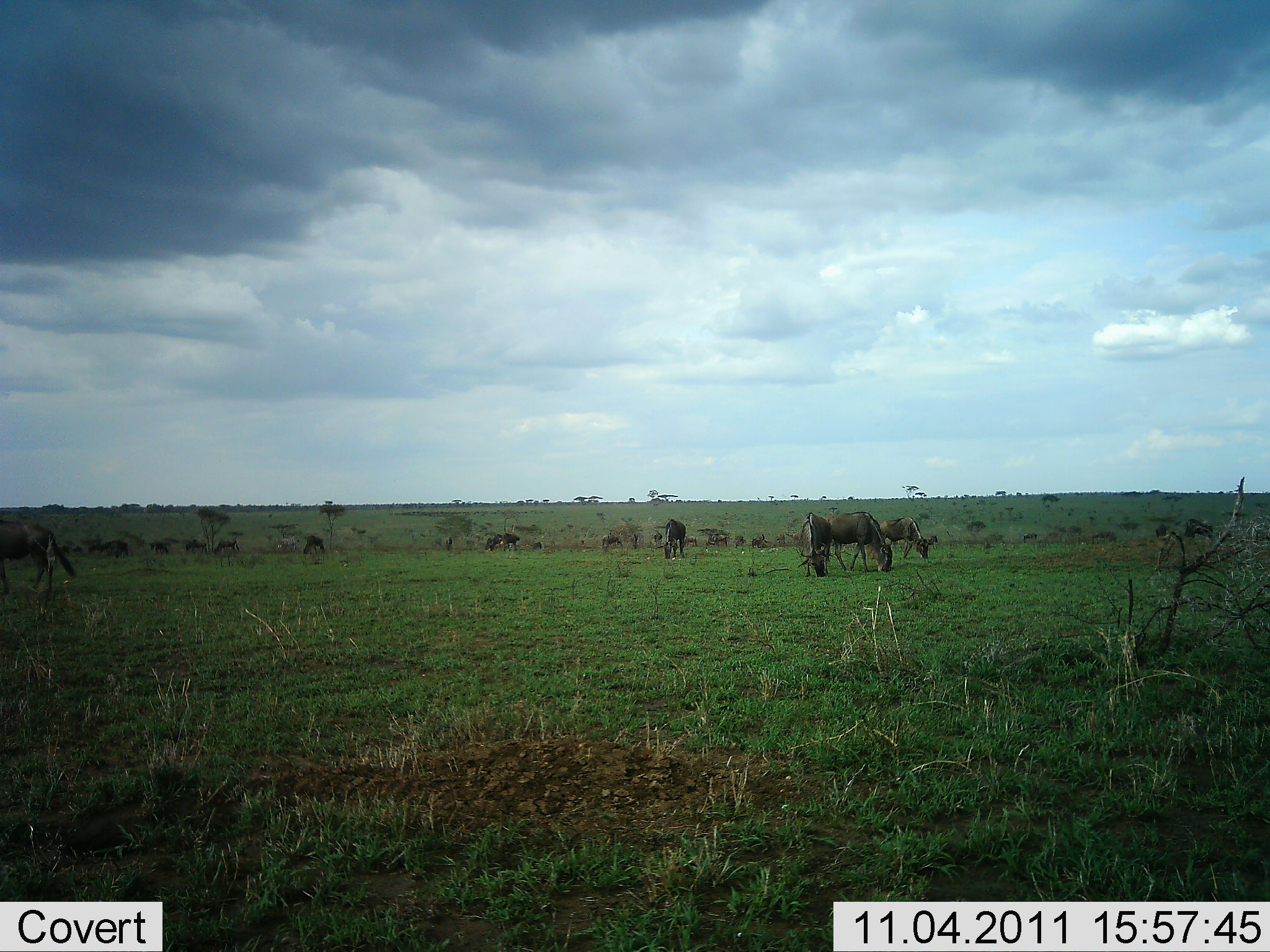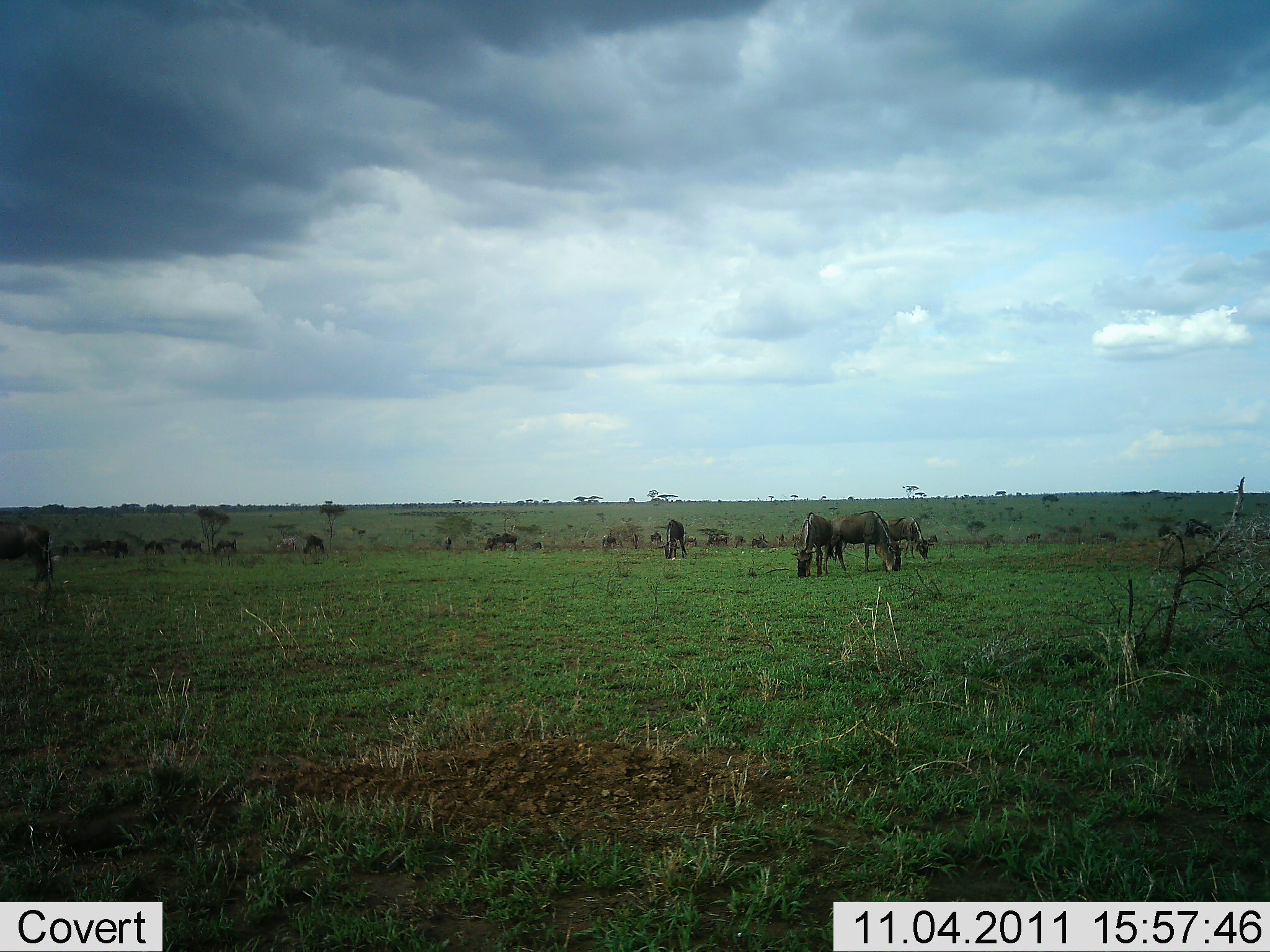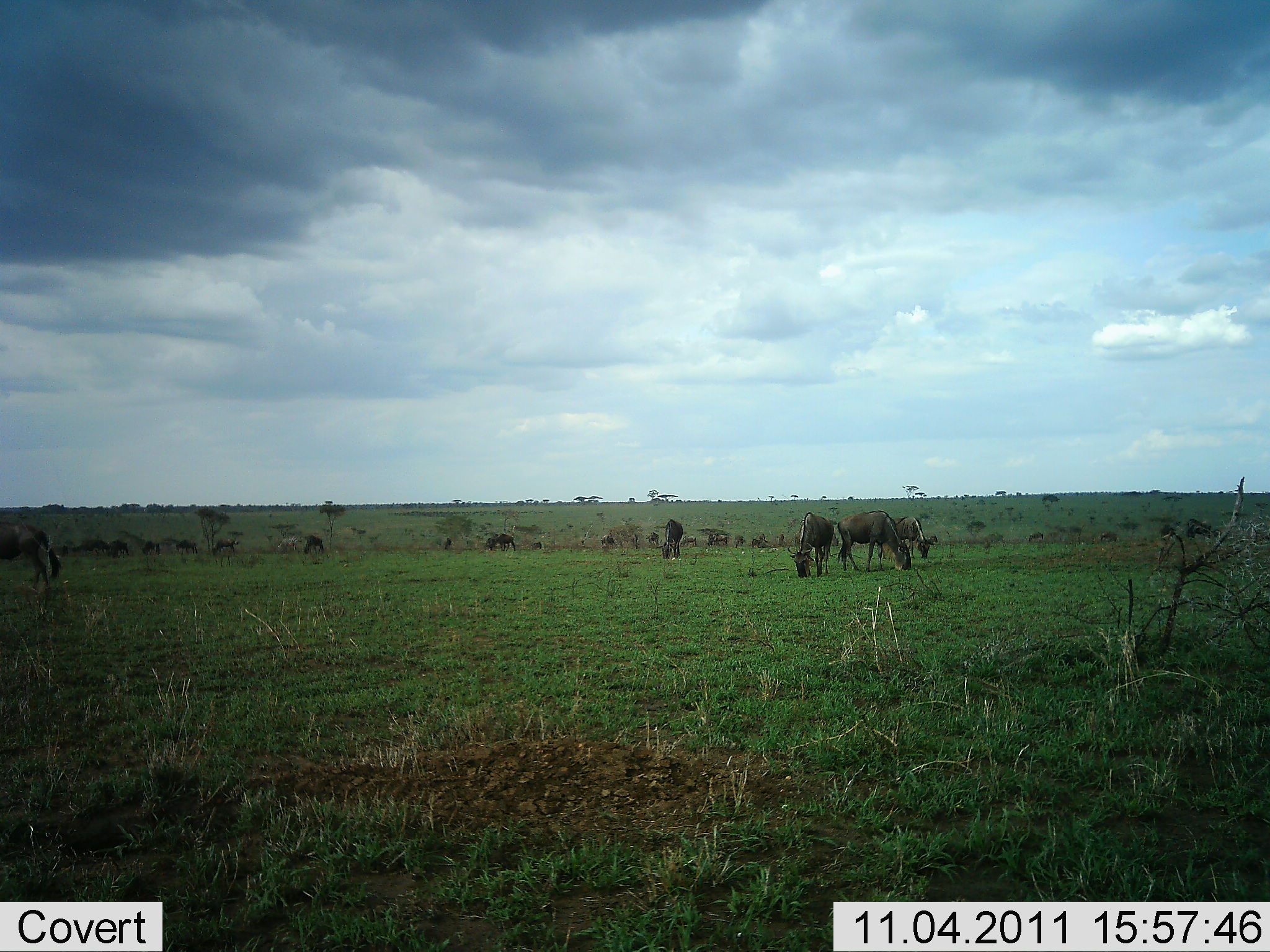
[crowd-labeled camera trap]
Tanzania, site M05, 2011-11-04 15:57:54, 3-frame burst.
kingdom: Animalia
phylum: Chordata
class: Mammalia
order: Artiodactyla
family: Bovidae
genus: Connochaetes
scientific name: Connochaetes taurinus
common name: blue wildebeest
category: wildebeest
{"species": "wildebeest (blue wildebeest) (Connochaetes taurinus)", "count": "11-50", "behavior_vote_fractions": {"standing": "42%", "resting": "0%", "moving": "33%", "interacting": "0%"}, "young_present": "0%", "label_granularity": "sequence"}